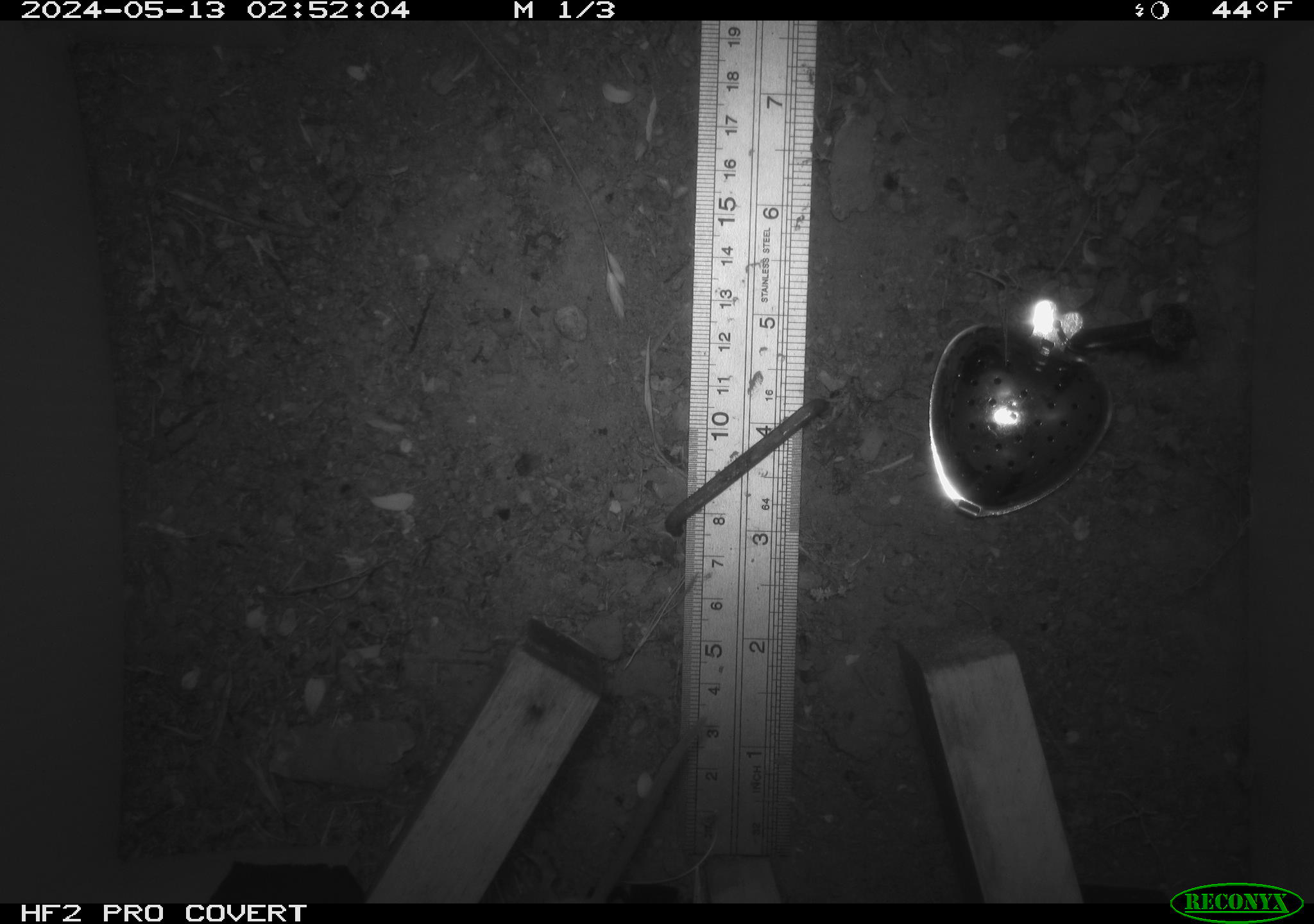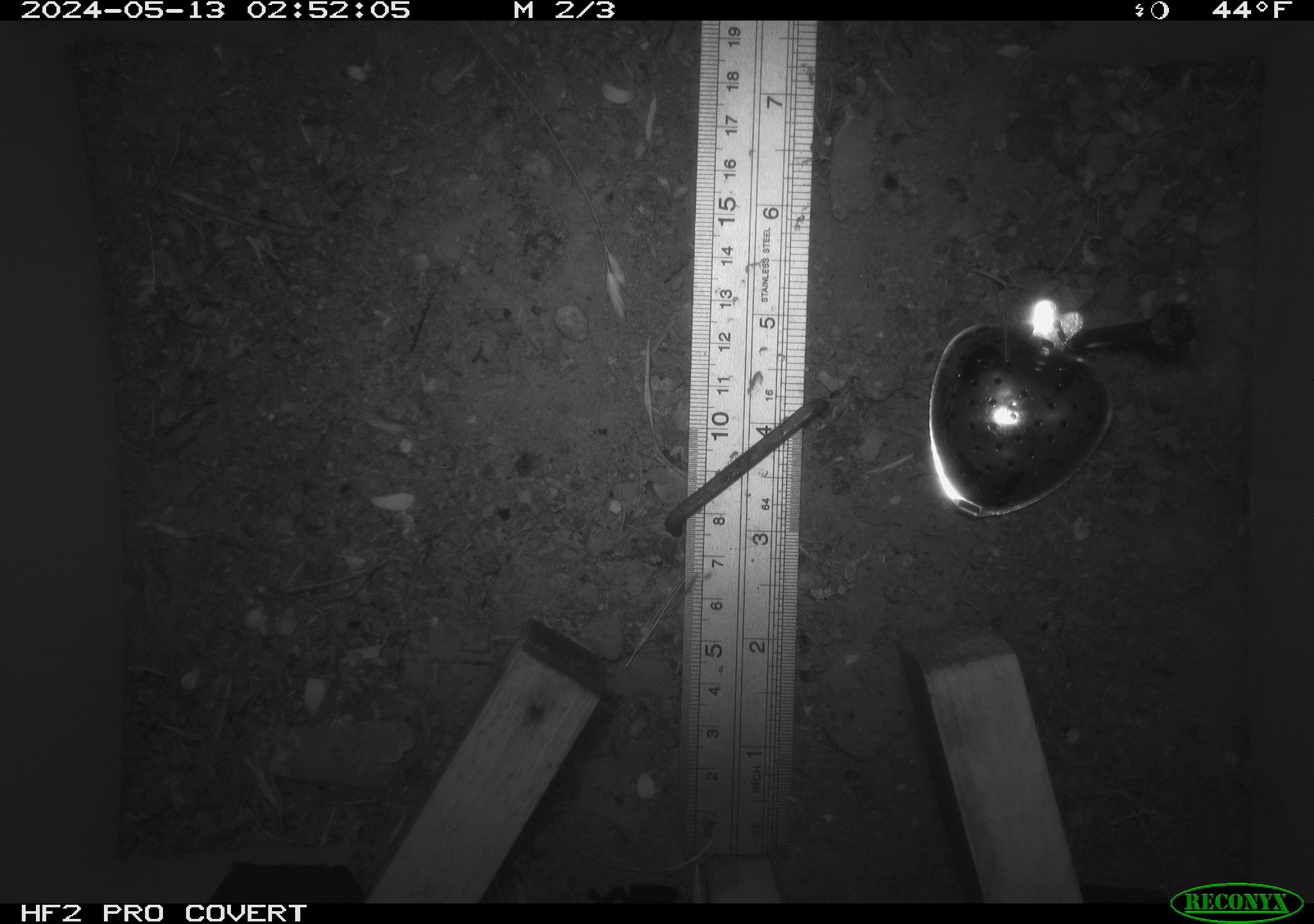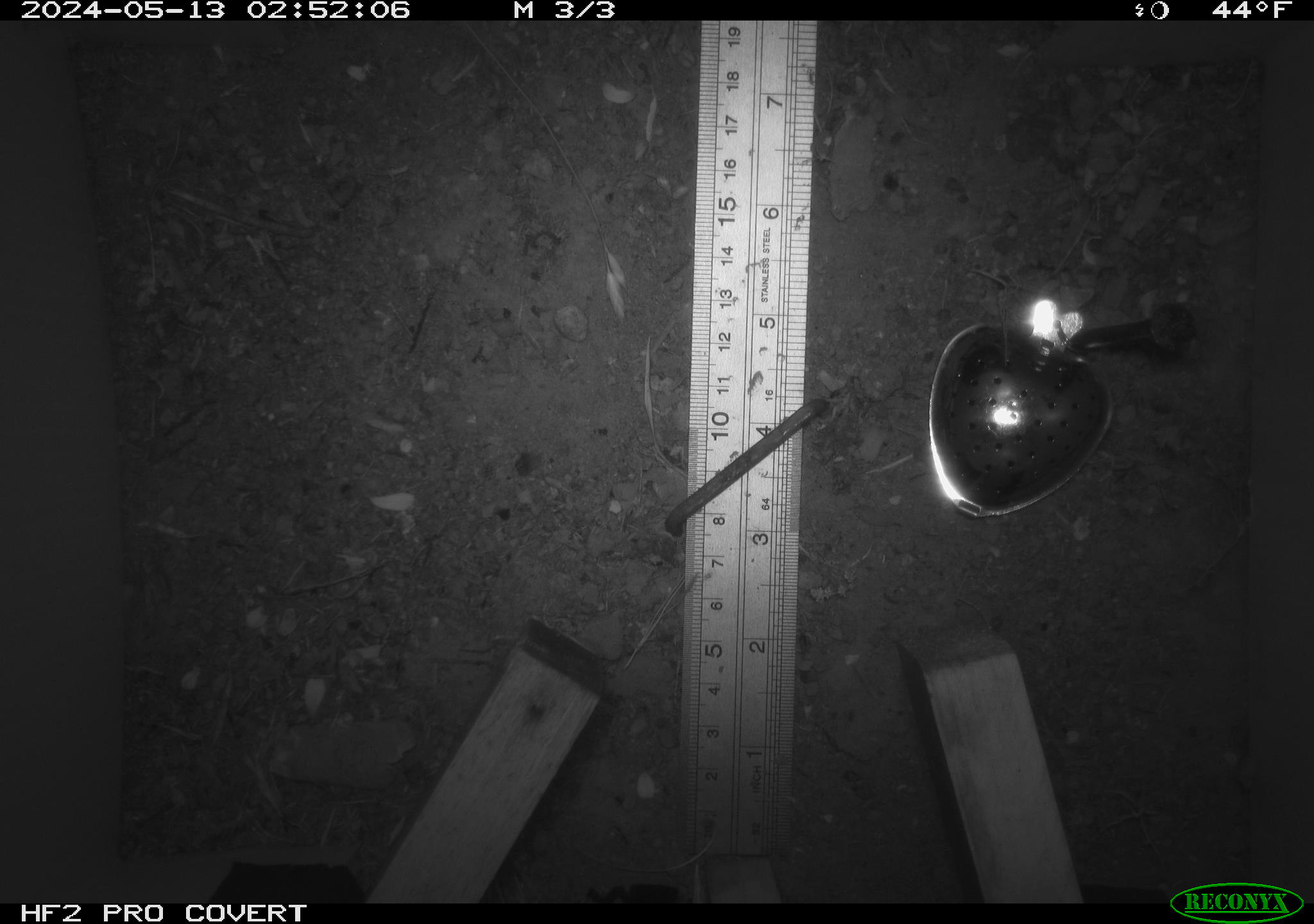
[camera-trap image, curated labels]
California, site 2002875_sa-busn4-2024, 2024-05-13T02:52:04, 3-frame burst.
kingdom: Animalia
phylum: Chordata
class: Mammalia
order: Rodentia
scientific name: Rodentia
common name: rodent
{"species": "rodent (Rodentia)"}